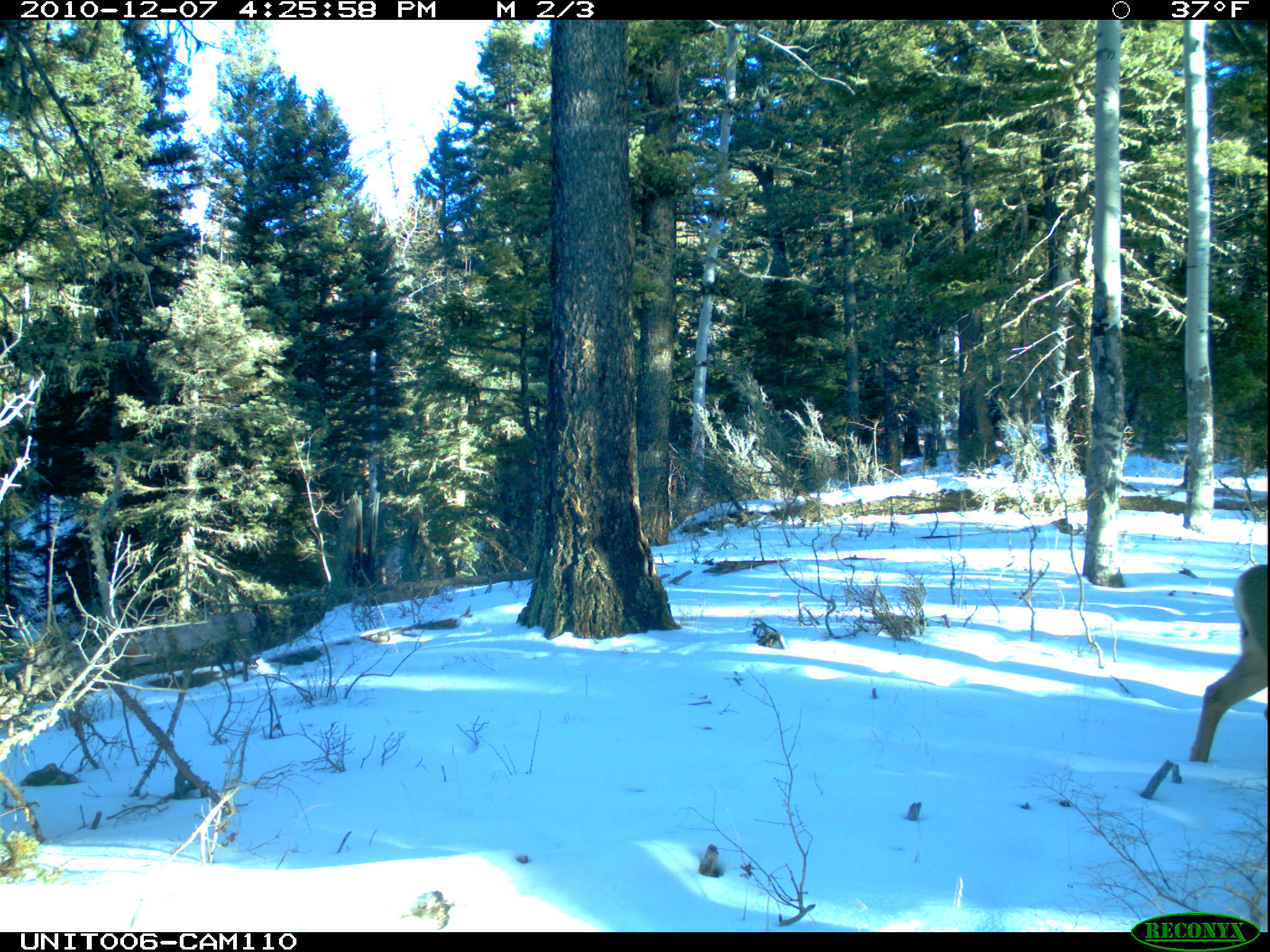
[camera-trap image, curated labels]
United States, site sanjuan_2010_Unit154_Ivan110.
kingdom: Animalia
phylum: Chordata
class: Mammalia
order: Artiodactyla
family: Cervidae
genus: Odocoileus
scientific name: Odocoileus hemionus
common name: mule deer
Odocoileus hemionus (mule deer).